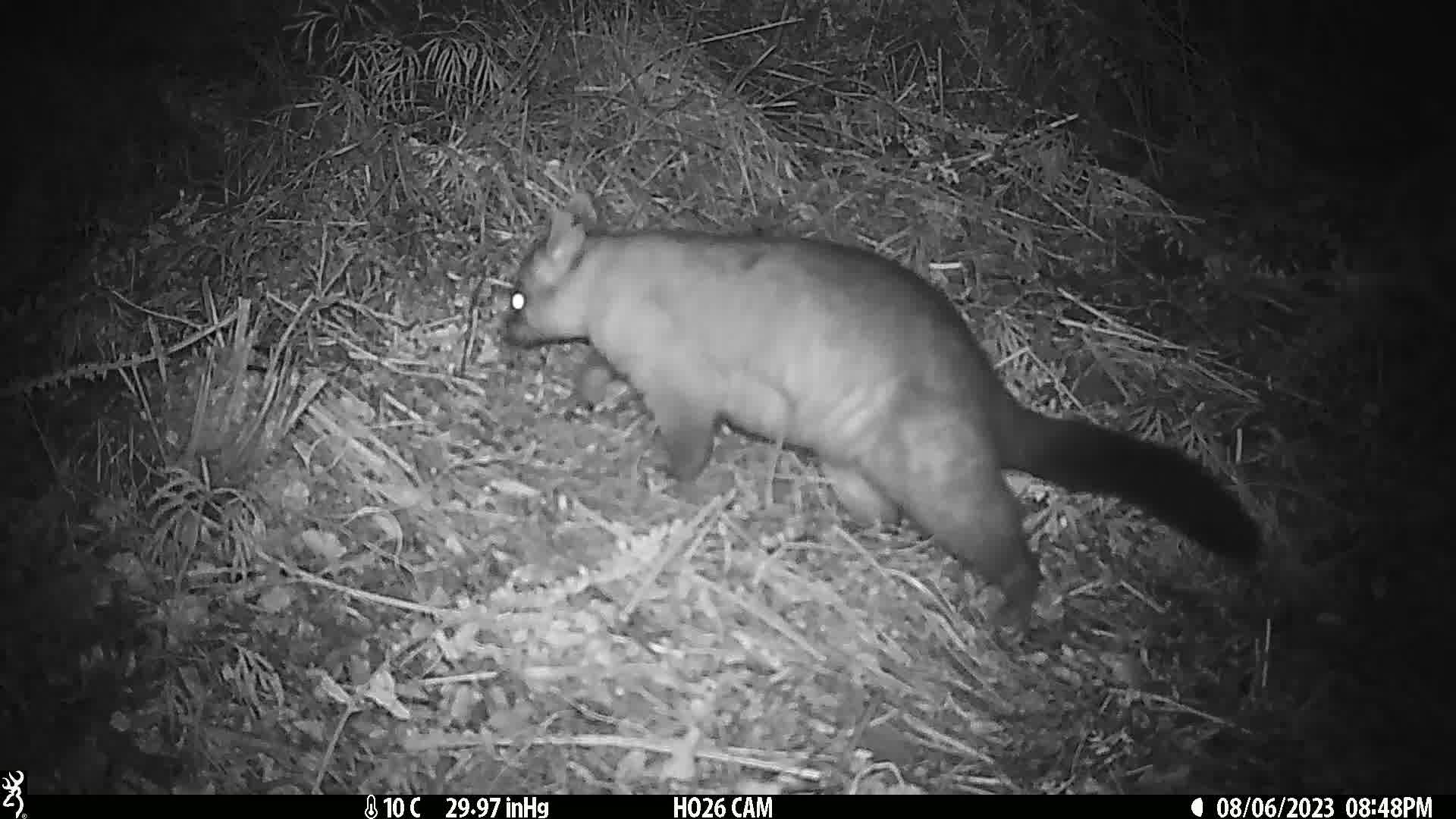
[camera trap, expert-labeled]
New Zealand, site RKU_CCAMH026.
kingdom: Animalia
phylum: Chordata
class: Mammalia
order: Diprotodontia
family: Phalangeridae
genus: Trichosurus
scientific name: Trichosurus vulpecula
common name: common brushtail possum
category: possum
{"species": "possum (common brushtail possum) (Trichosurus vulpecula)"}